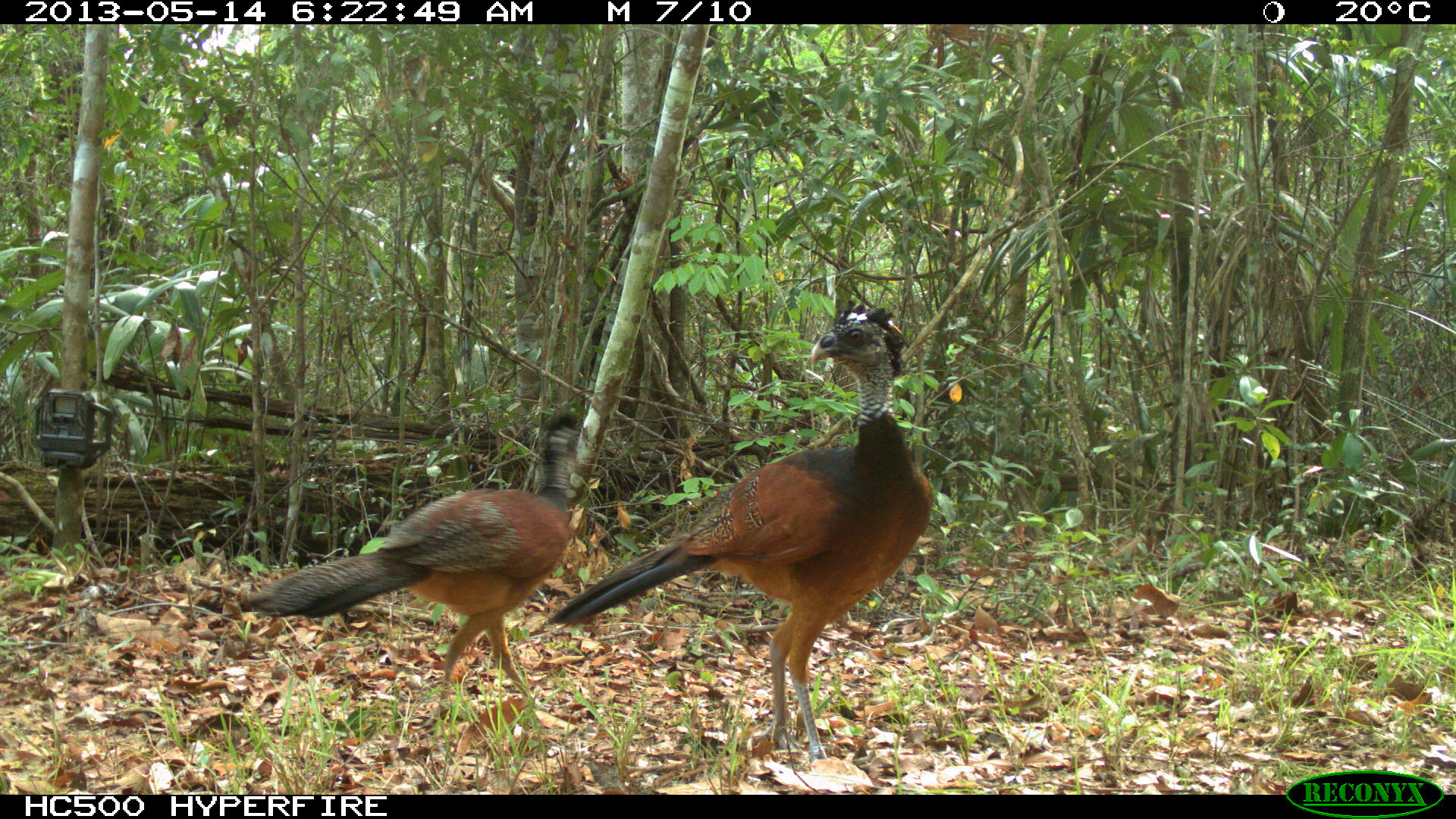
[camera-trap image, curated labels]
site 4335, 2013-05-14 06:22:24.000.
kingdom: Animalia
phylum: Chordata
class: Aves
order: Galliformes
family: Cracidae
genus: Crax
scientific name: Crax rubra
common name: great curassow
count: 2